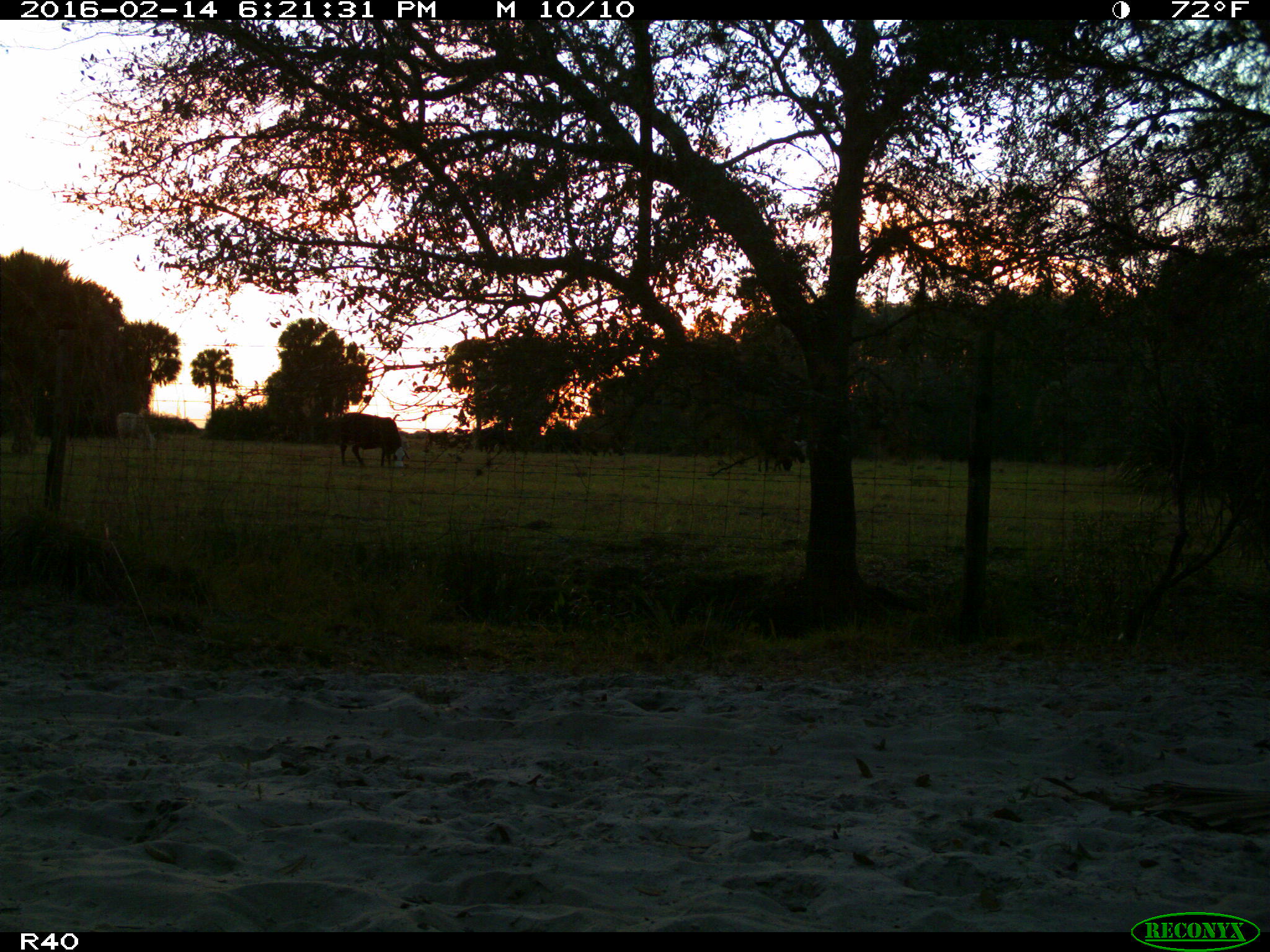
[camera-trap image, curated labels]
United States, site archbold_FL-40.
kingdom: Animalia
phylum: Chordata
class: Mammalia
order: Artiodactyla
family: Bovidae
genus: Bos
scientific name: Bos taurus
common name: domestic cow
Bos taurus (domestic cow).